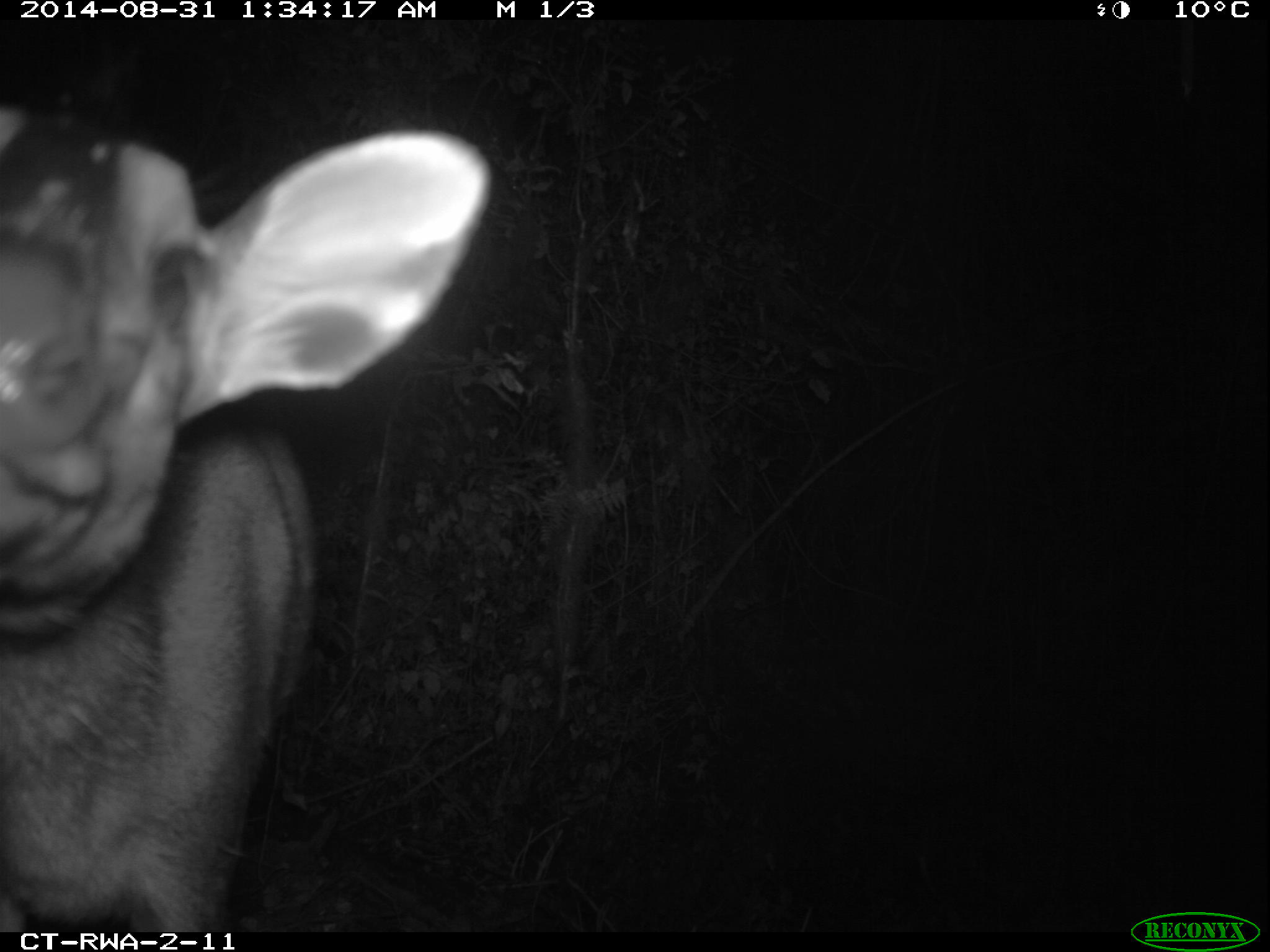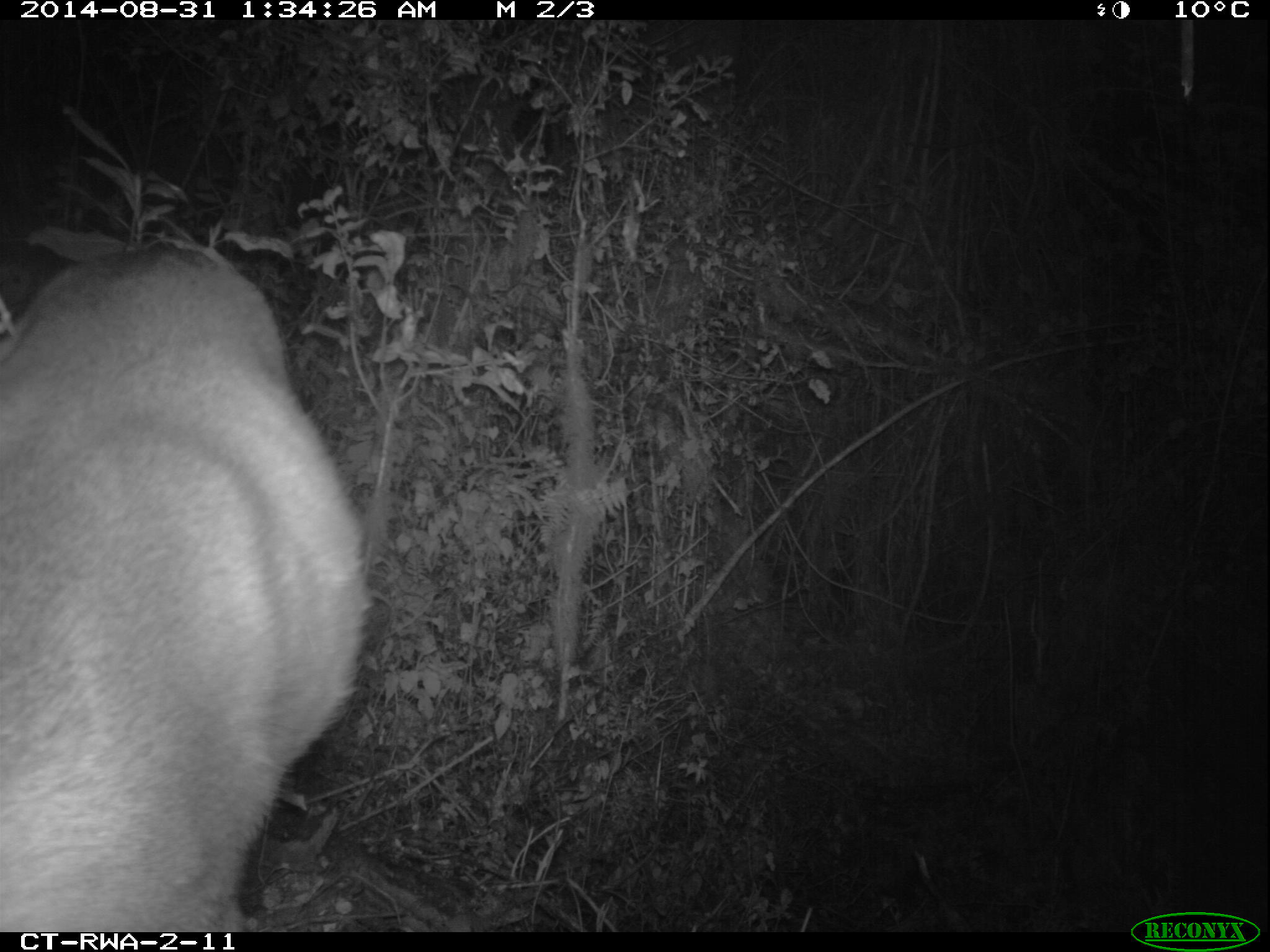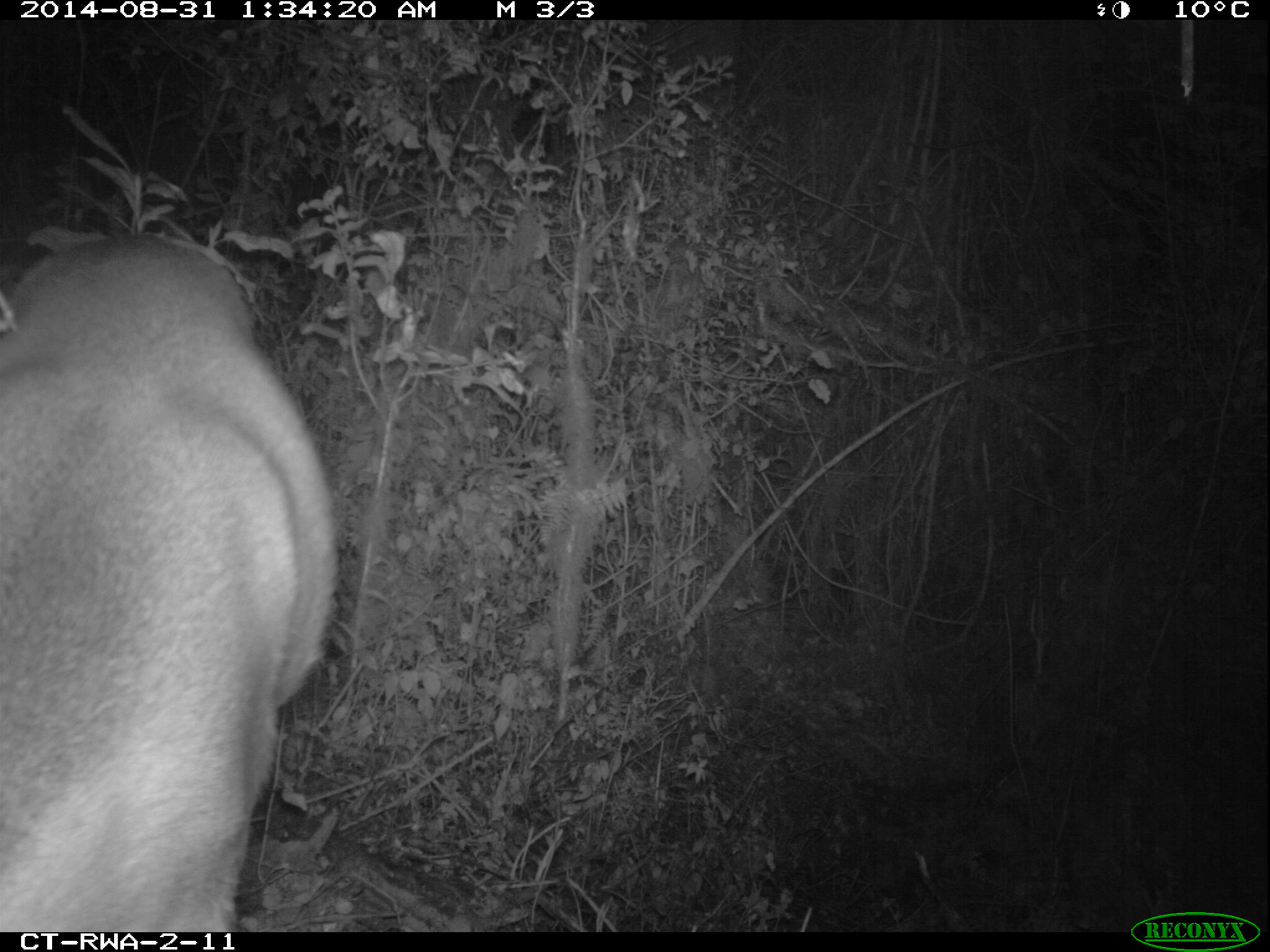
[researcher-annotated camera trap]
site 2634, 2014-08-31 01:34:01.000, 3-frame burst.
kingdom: Animalia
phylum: Chordata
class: Mammalia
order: Artiodactyla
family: Bovidae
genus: Cephalophus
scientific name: Cephalophus nigrifrons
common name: black-fronted duiker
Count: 1.